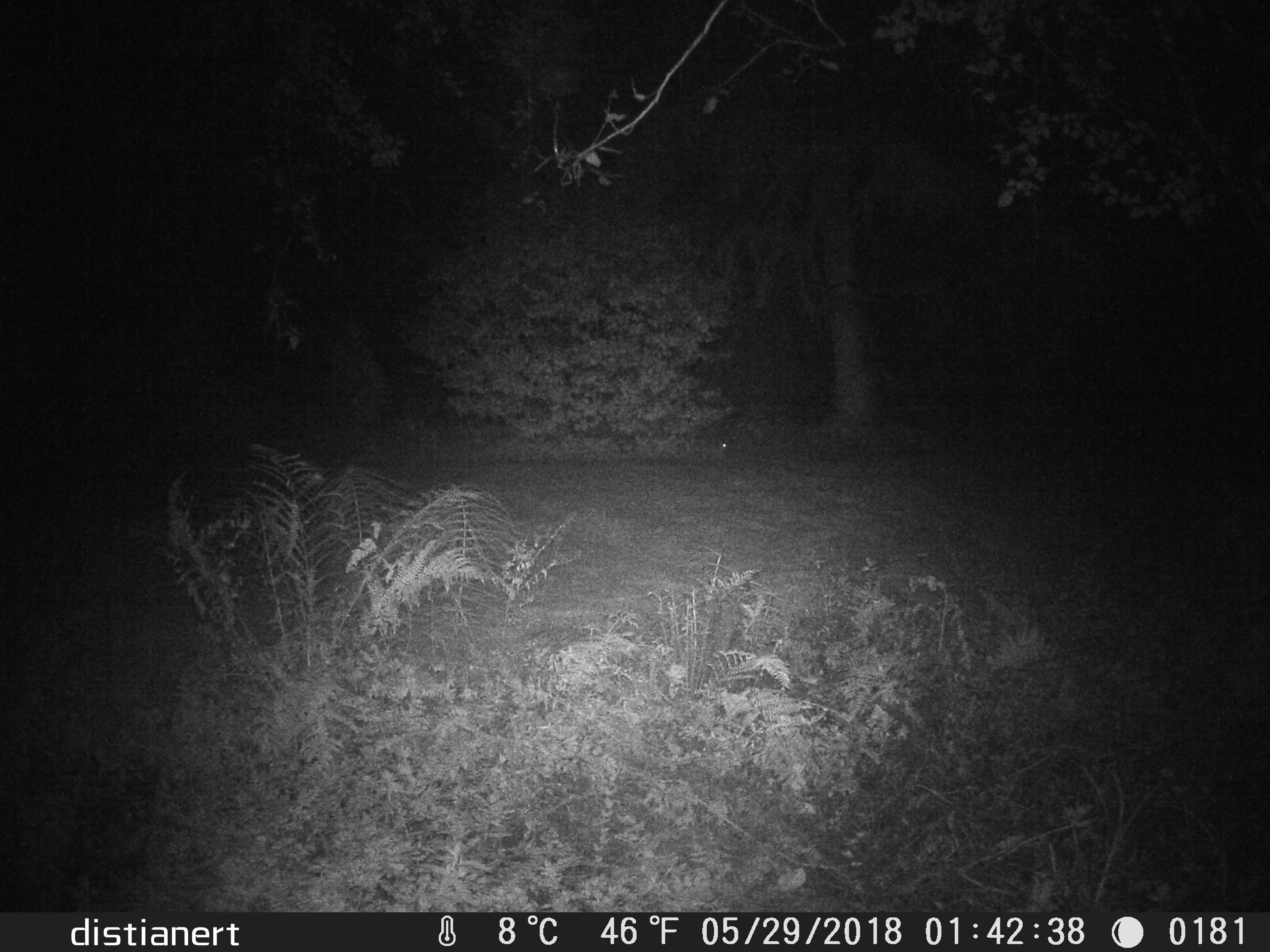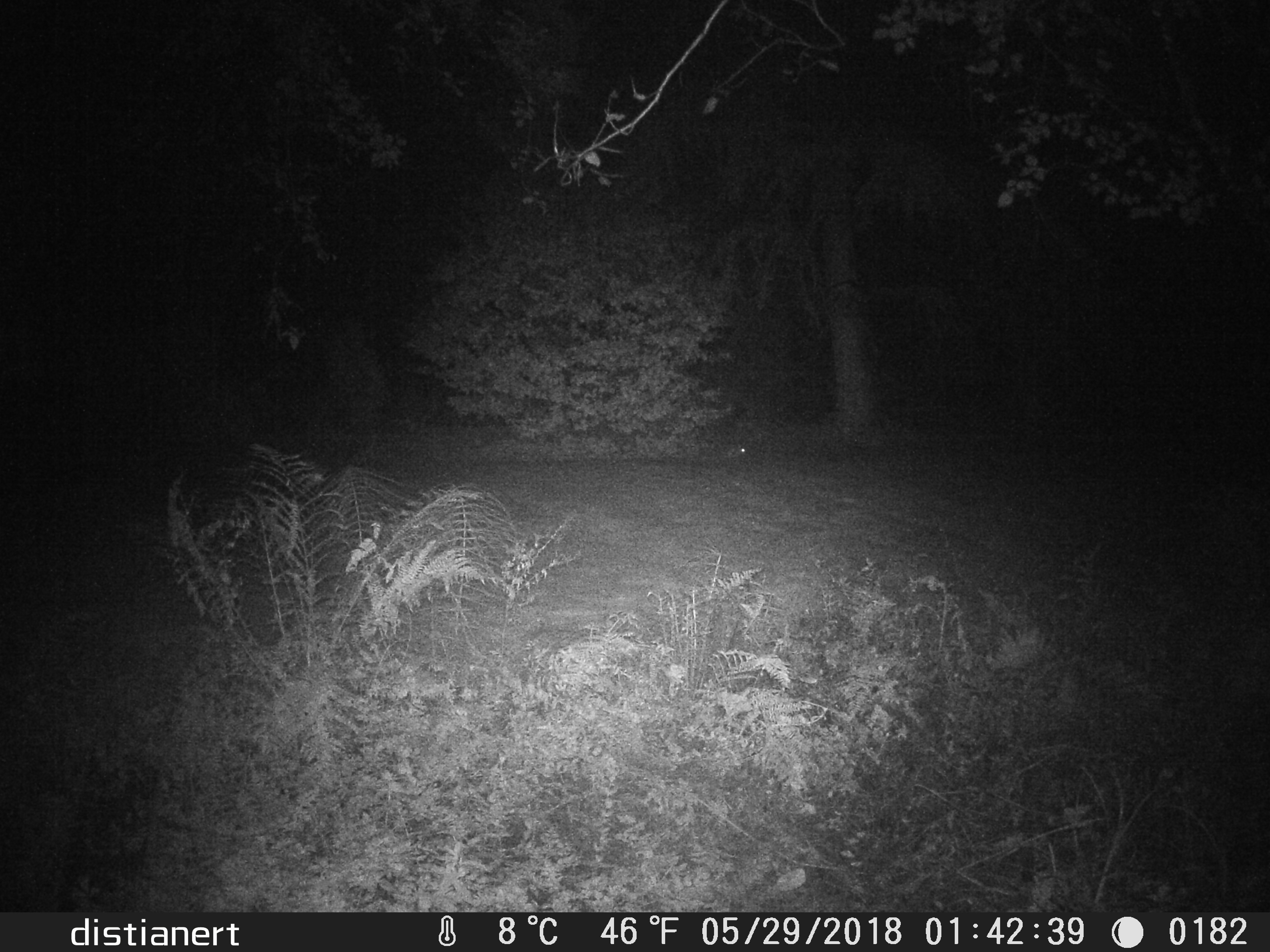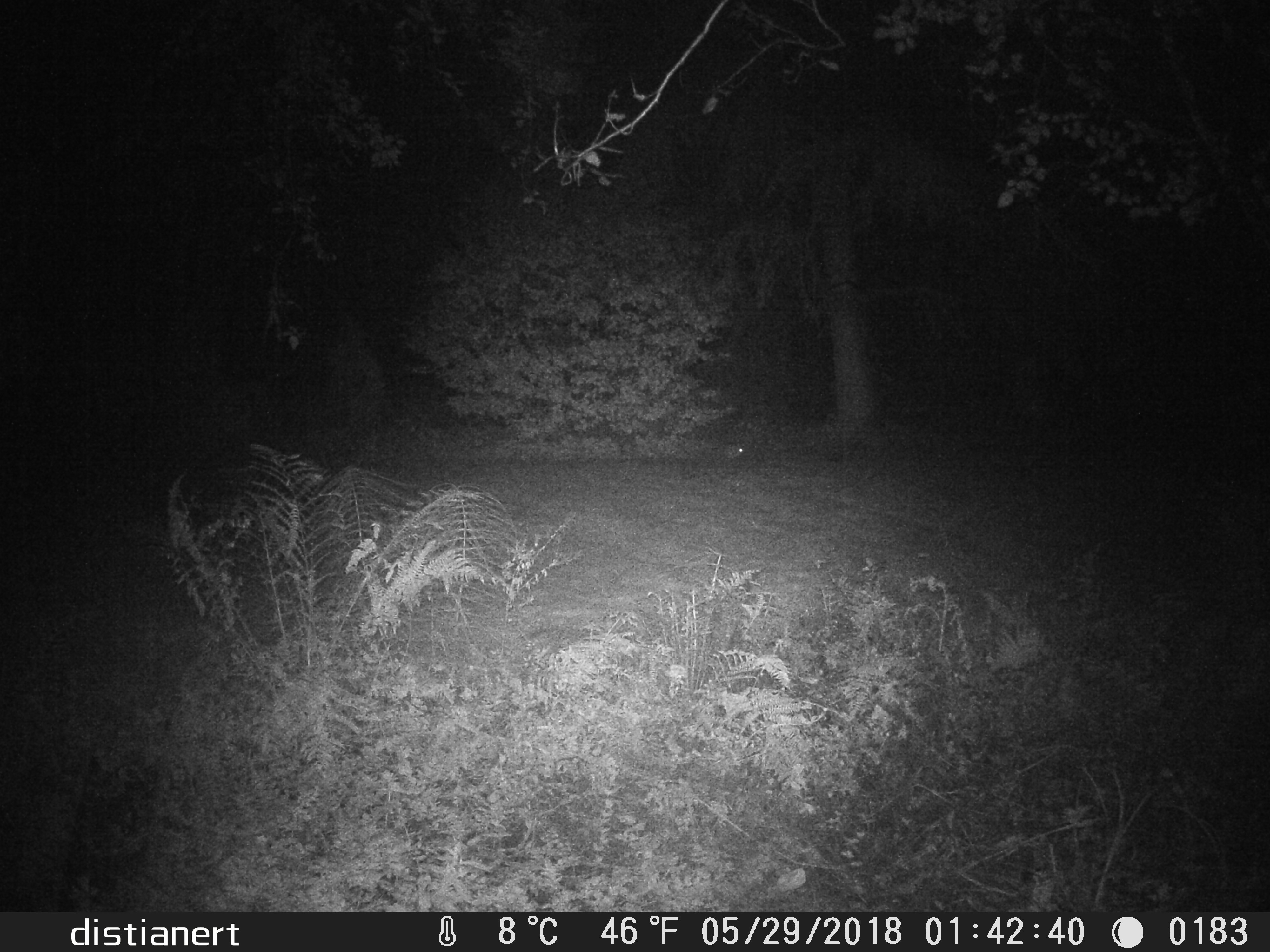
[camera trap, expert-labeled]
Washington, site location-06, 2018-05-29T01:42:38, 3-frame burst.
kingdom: Animalia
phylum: Chordata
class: Mammalia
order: Lagomorpha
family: Leporidae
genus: Sylvilagus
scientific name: Sylvilagus floridanus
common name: eastern cottontail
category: rabbit